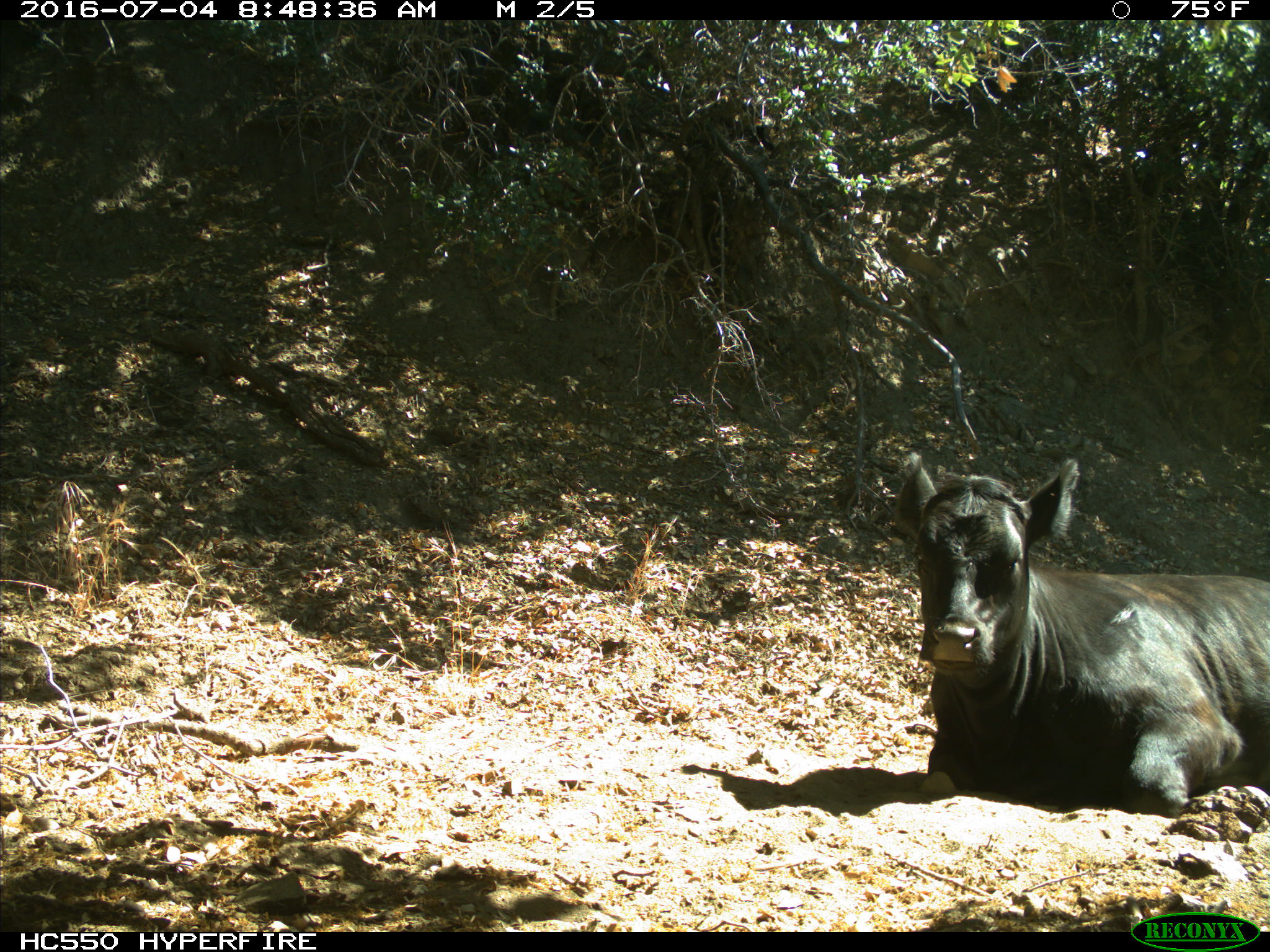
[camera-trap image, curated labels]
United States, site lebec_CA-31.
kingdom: Animalia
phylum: Chordata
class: Mammalia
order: Artiodactyla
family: Bovidae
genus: Bos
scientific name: Bos taurus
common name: domestic cow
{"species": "Bos taurus (domestic cow)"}